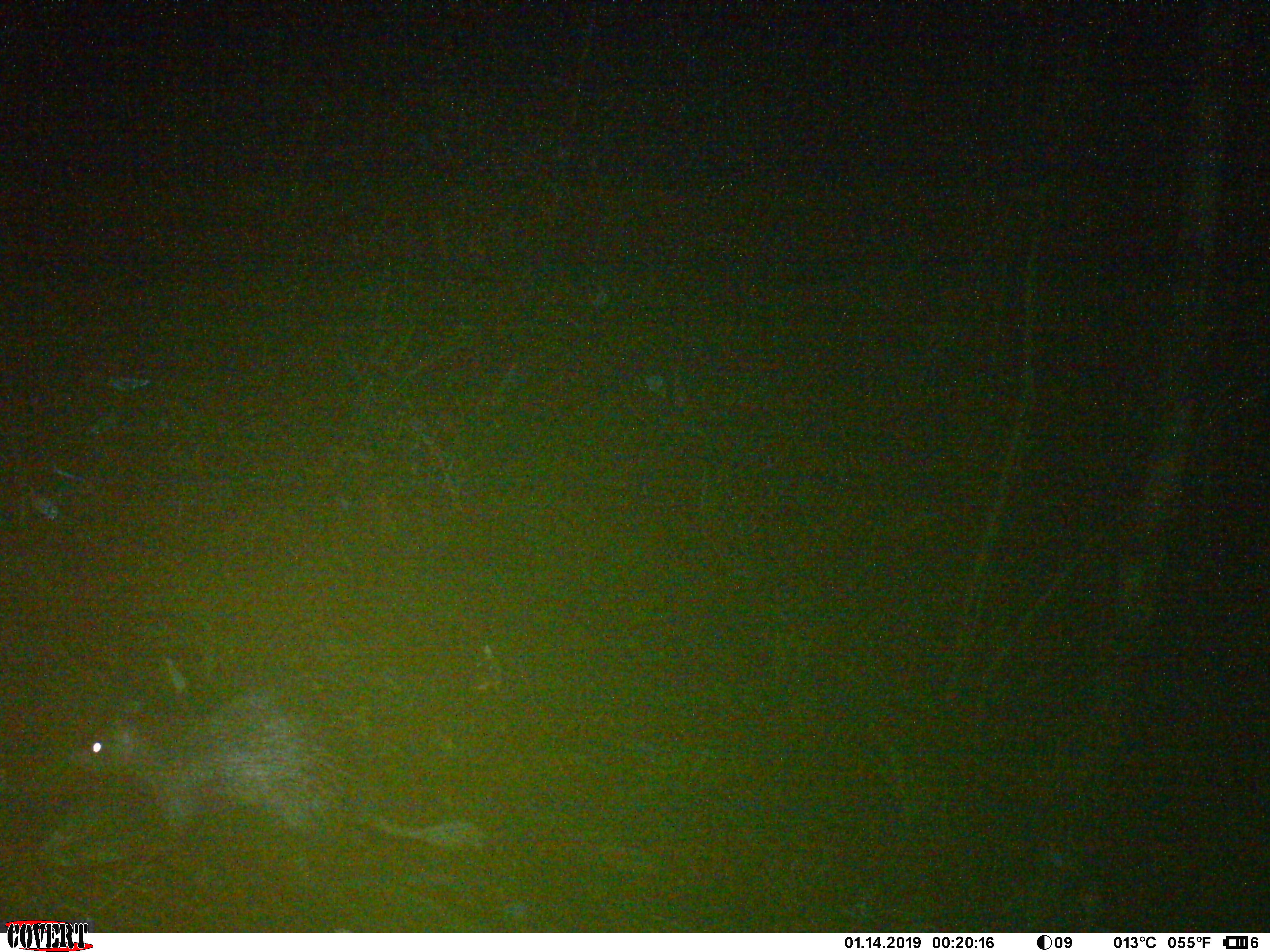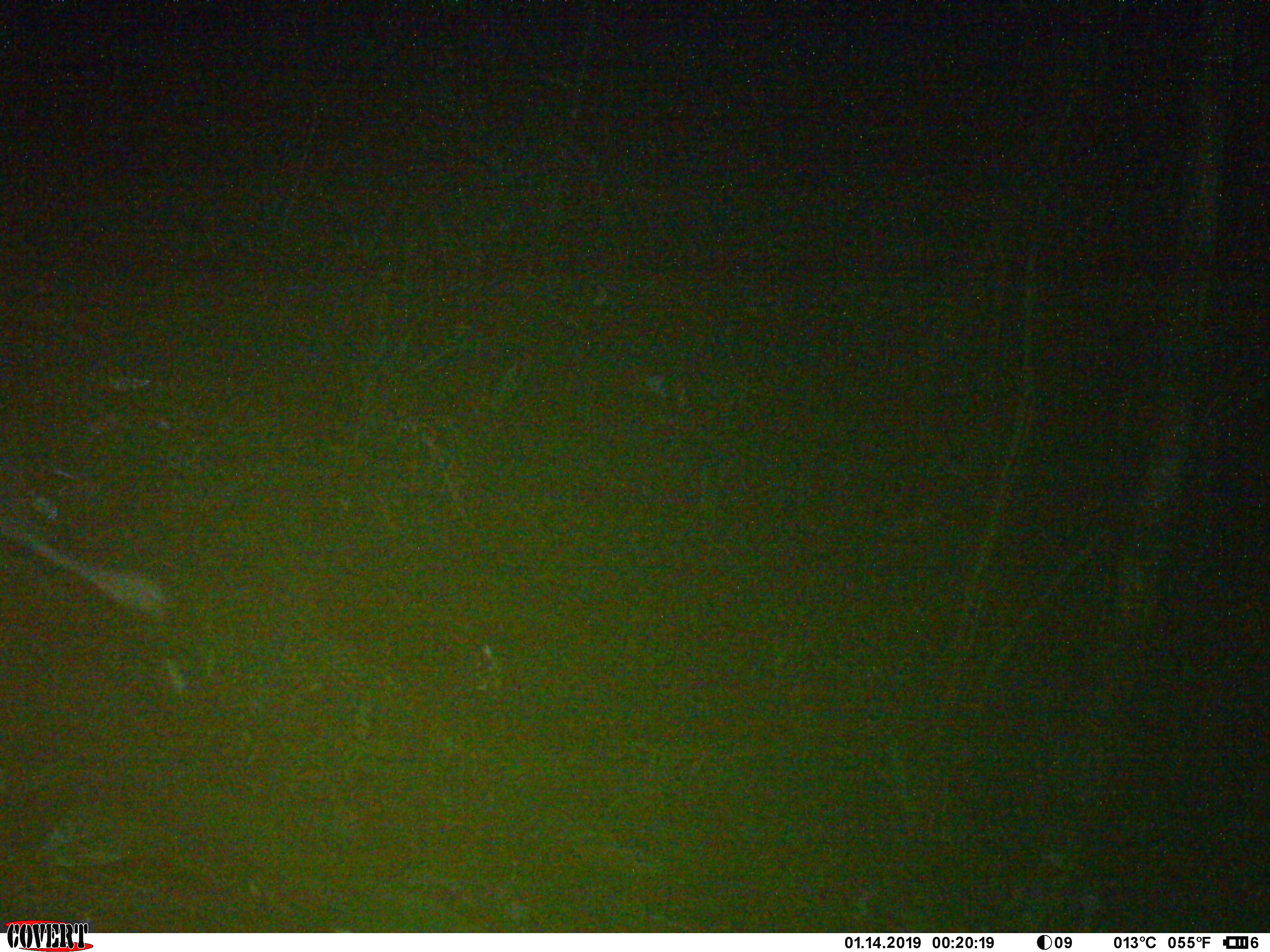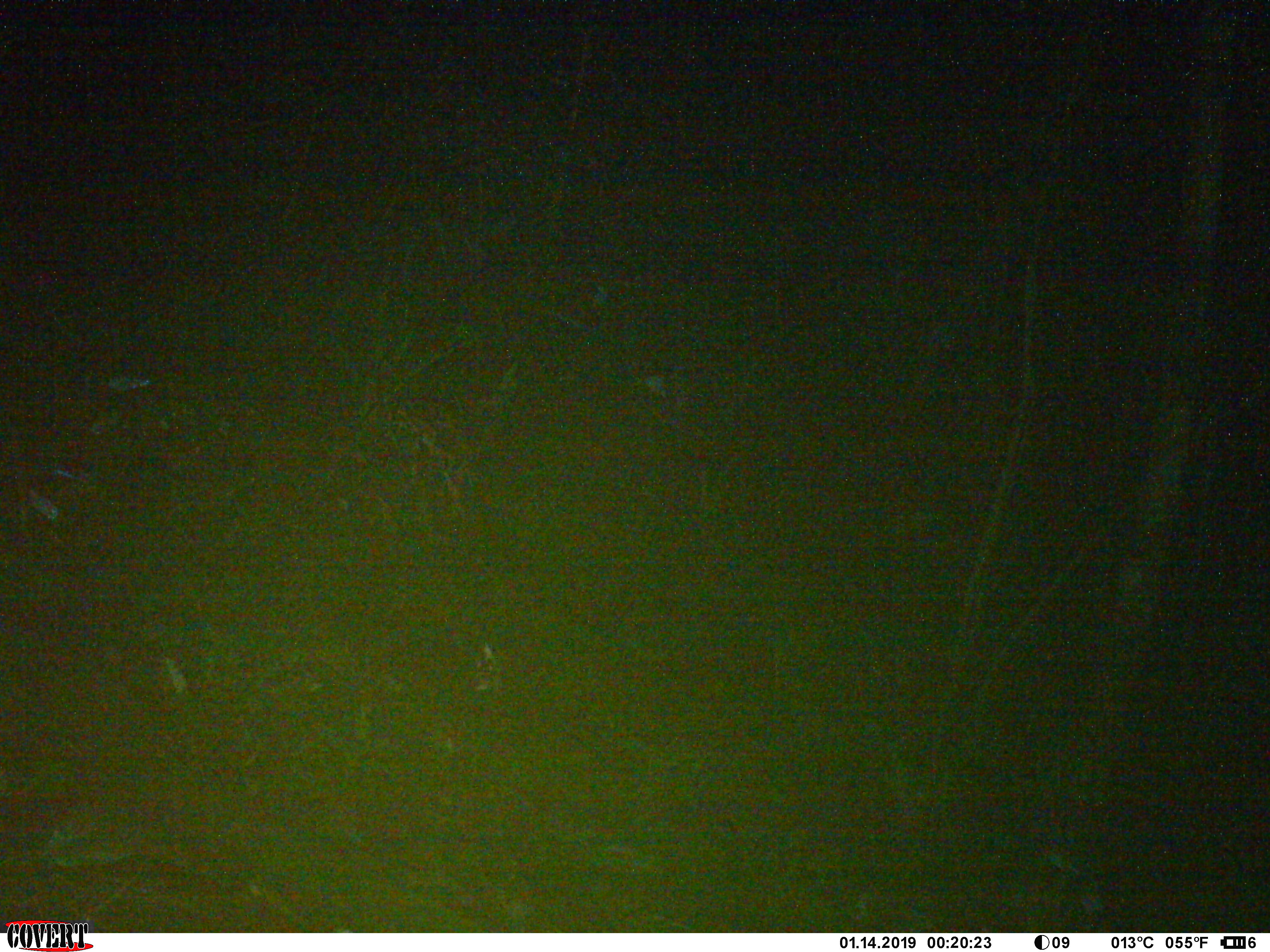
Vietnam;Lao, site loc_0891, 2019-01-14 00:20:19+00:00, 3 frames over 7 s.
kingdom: Animalia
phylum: Chordata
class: Mammalia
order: Rodentia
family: Hystricidae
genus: Atherurus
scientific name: Atherurus macrourus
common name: asiatic brush-tailed porcupine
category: asiatic brush tailed porcupine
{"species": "asiatic brush tailed porcupine (asiatic brush-tailed porcupine) (Atherurus macrourus)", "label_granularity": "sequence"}